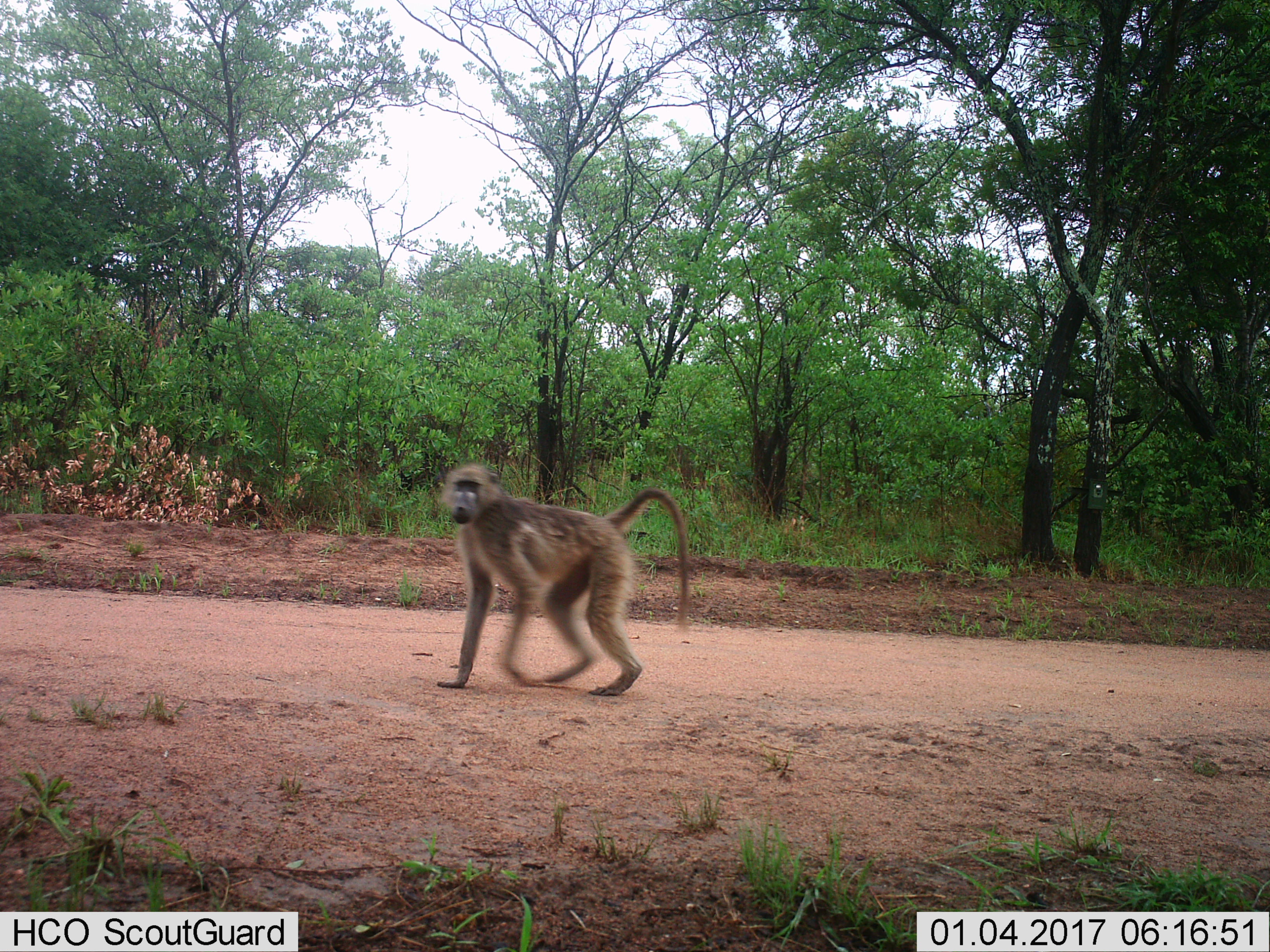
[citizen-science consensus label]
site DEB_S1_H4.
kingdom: Animalia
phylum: Chordata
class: Mammalia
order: Primates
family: Cercopithecidae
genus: Papio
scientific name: Papio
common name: baboon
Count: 1.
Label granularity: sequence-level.